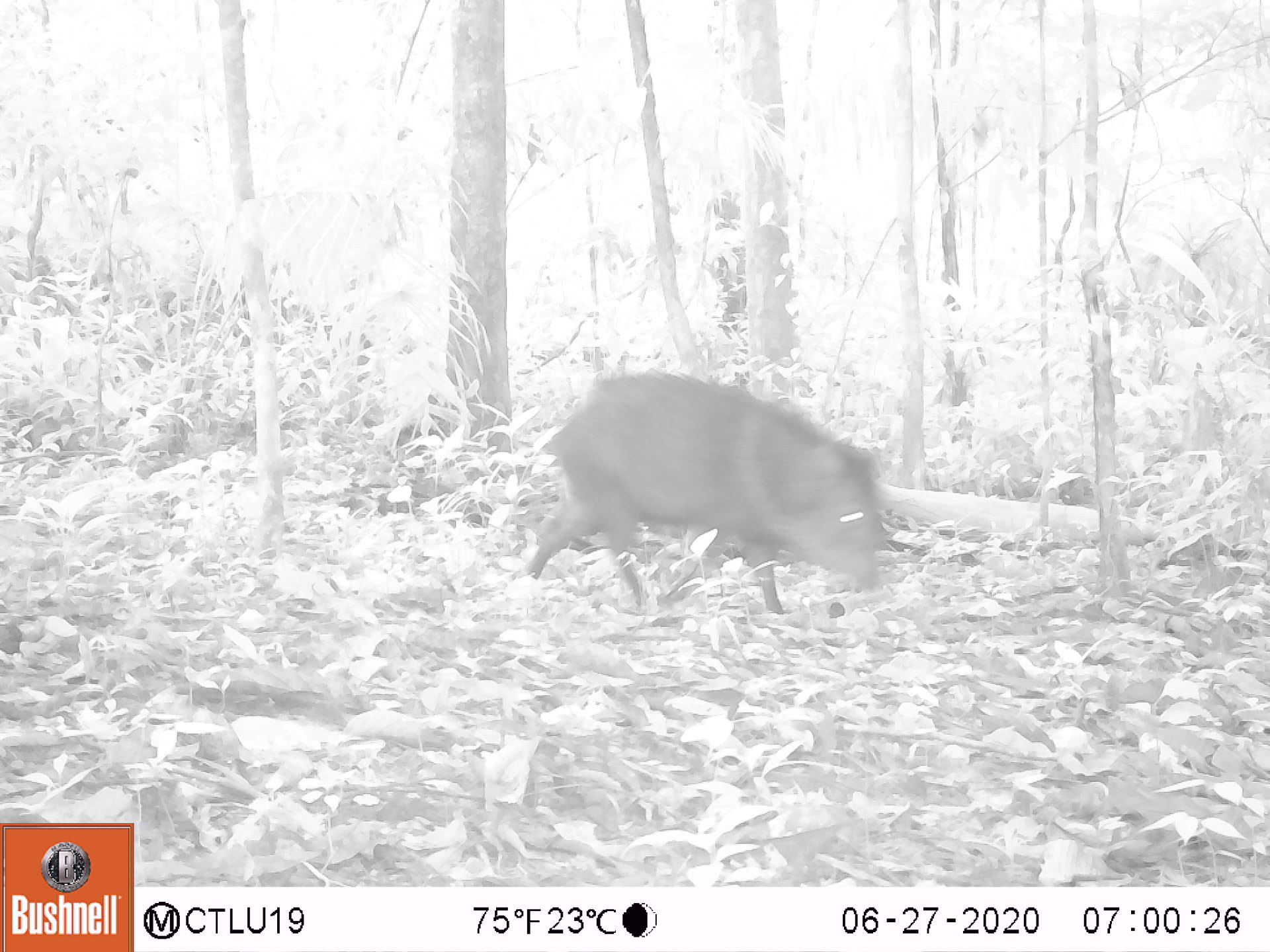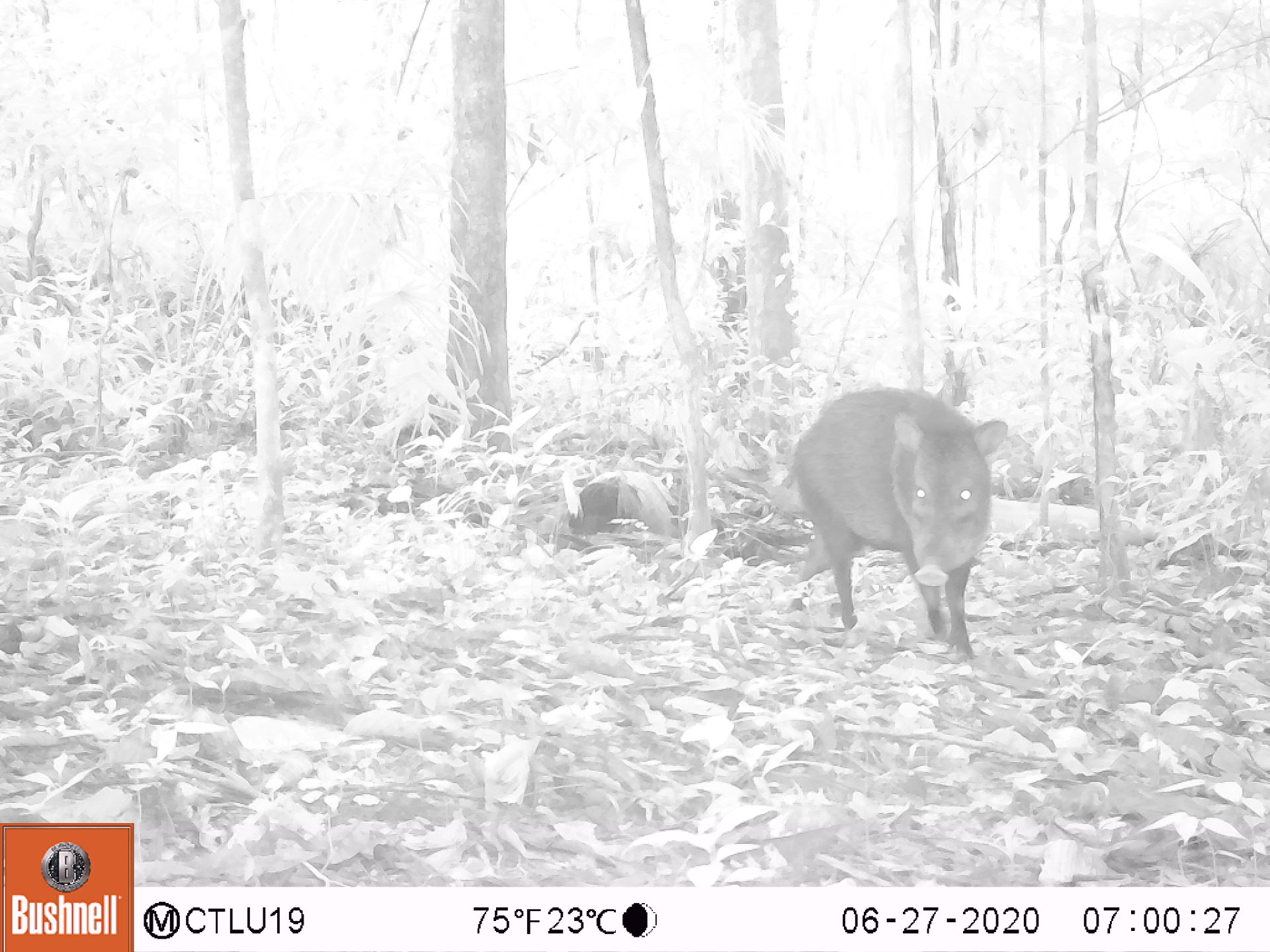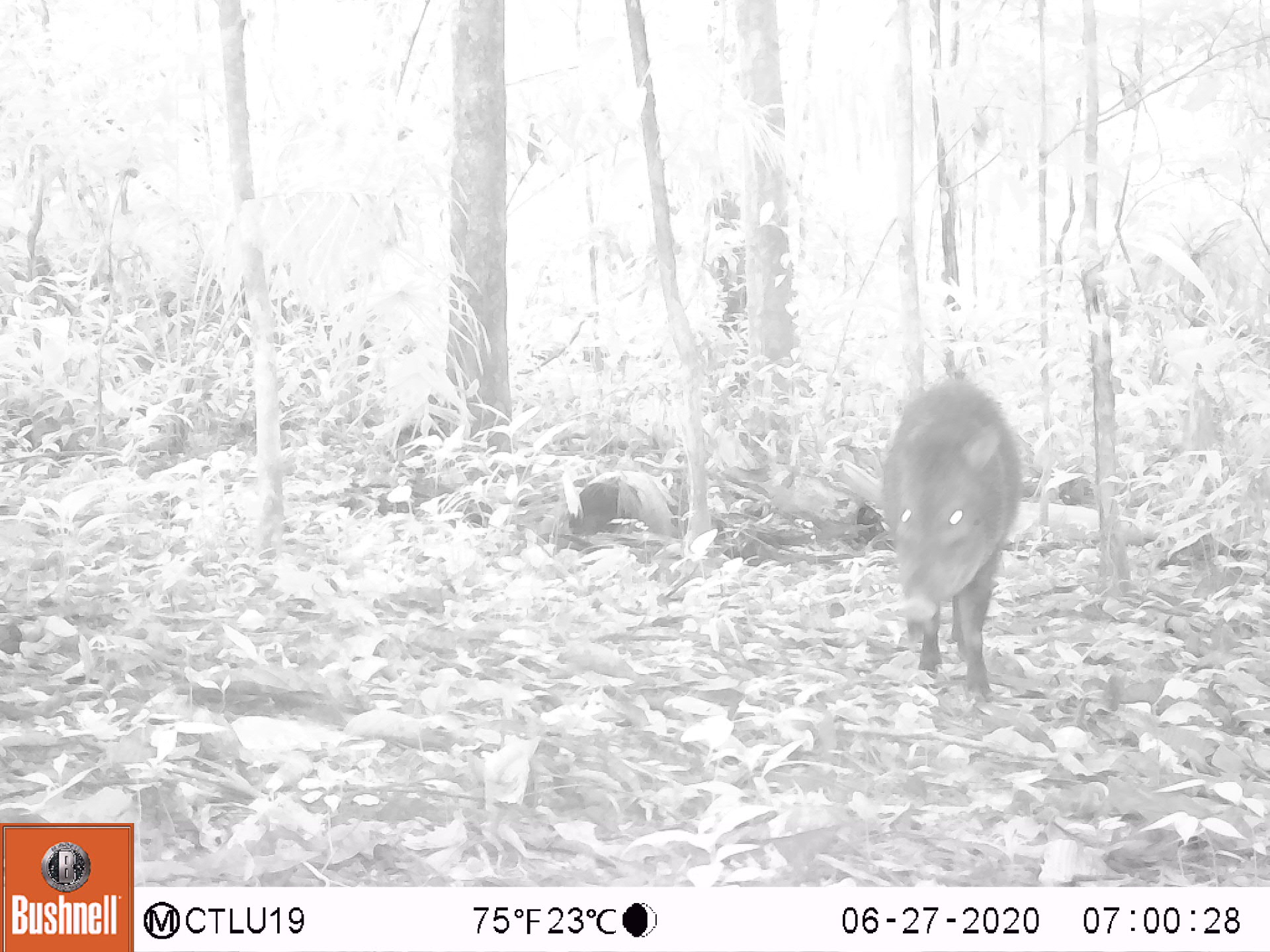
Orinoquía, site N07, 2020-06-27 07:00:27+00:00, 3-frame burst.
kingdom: Animalia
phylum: Chordata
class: Mammalia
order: Artiodactyla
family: Tayassuidae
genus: Pecari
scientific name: Pecari tajacu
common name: collared peccary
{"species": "collared peccary (Pecari tajacu)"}